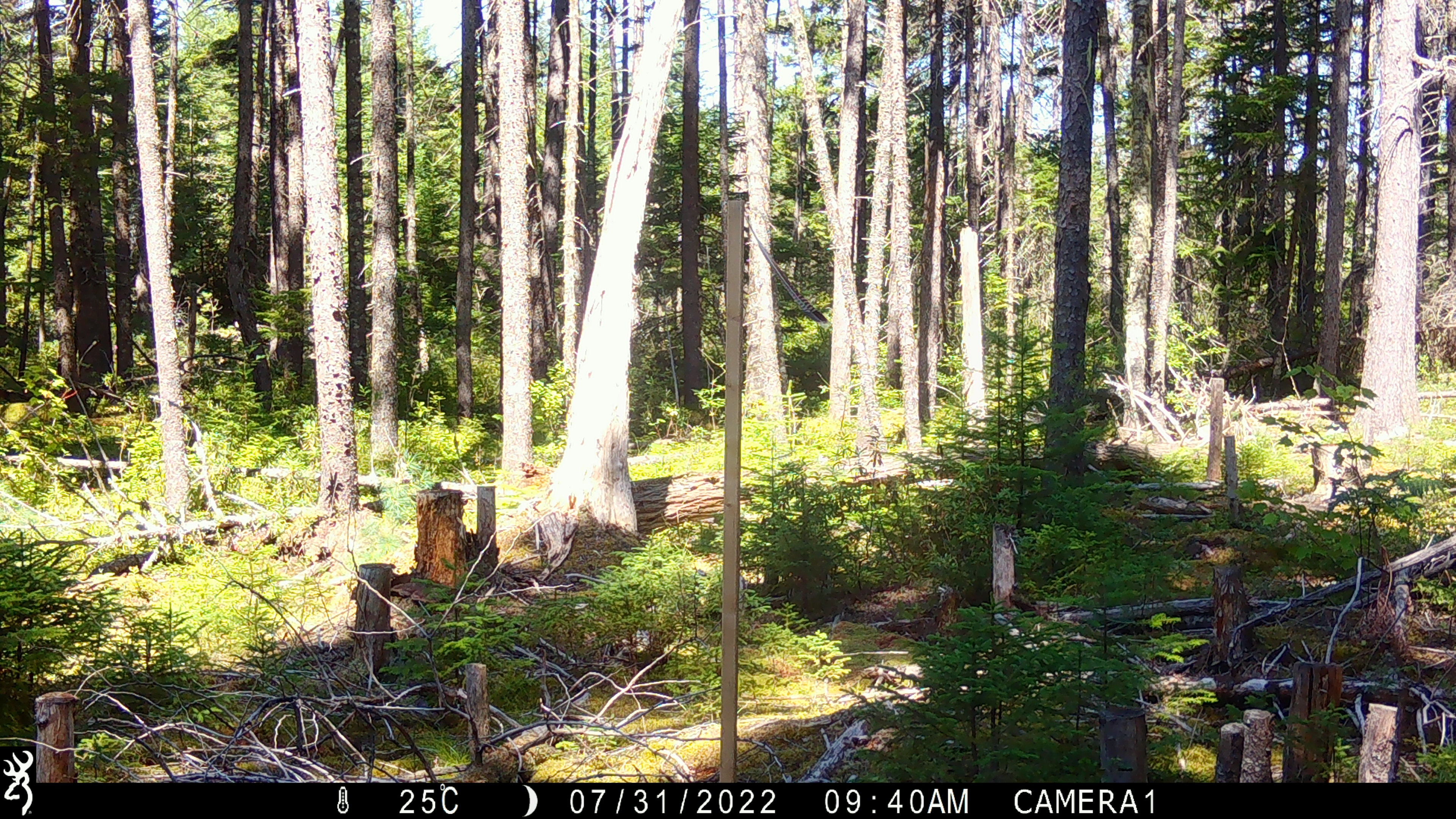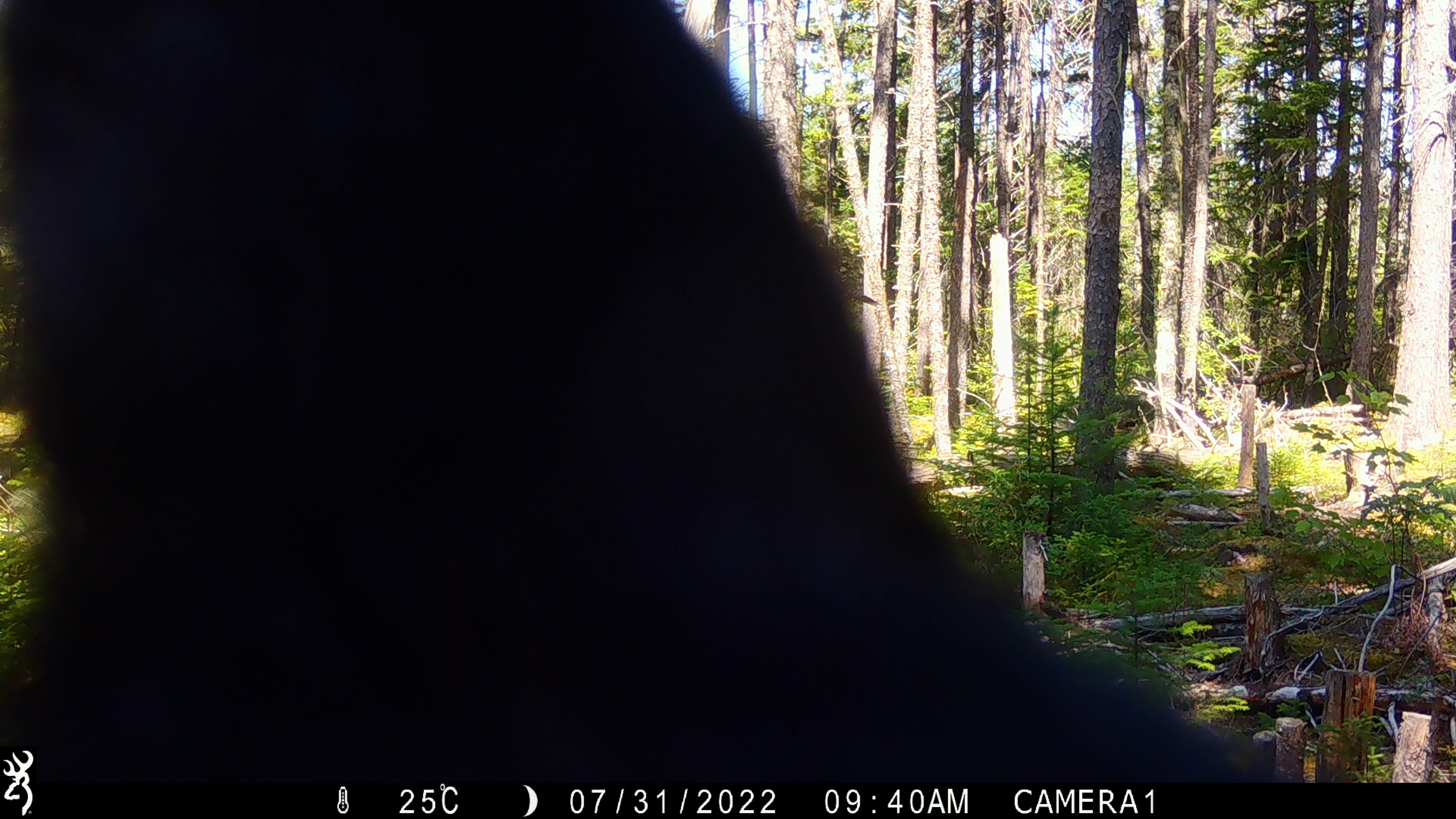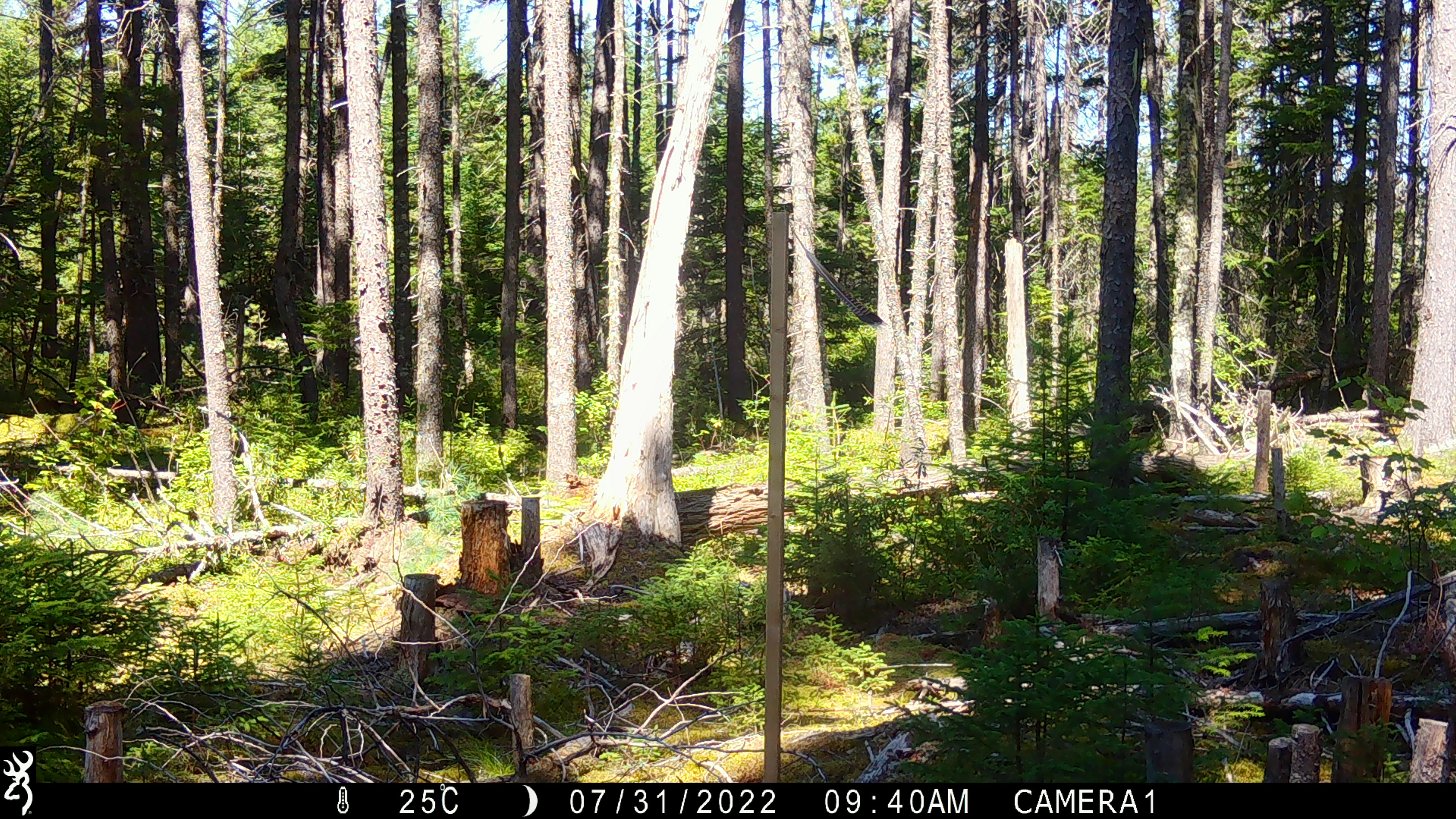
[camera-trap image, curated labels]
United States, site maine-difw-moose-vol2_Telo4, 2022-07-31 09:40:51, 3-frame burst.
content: unidentified animal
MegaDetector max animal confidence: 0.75